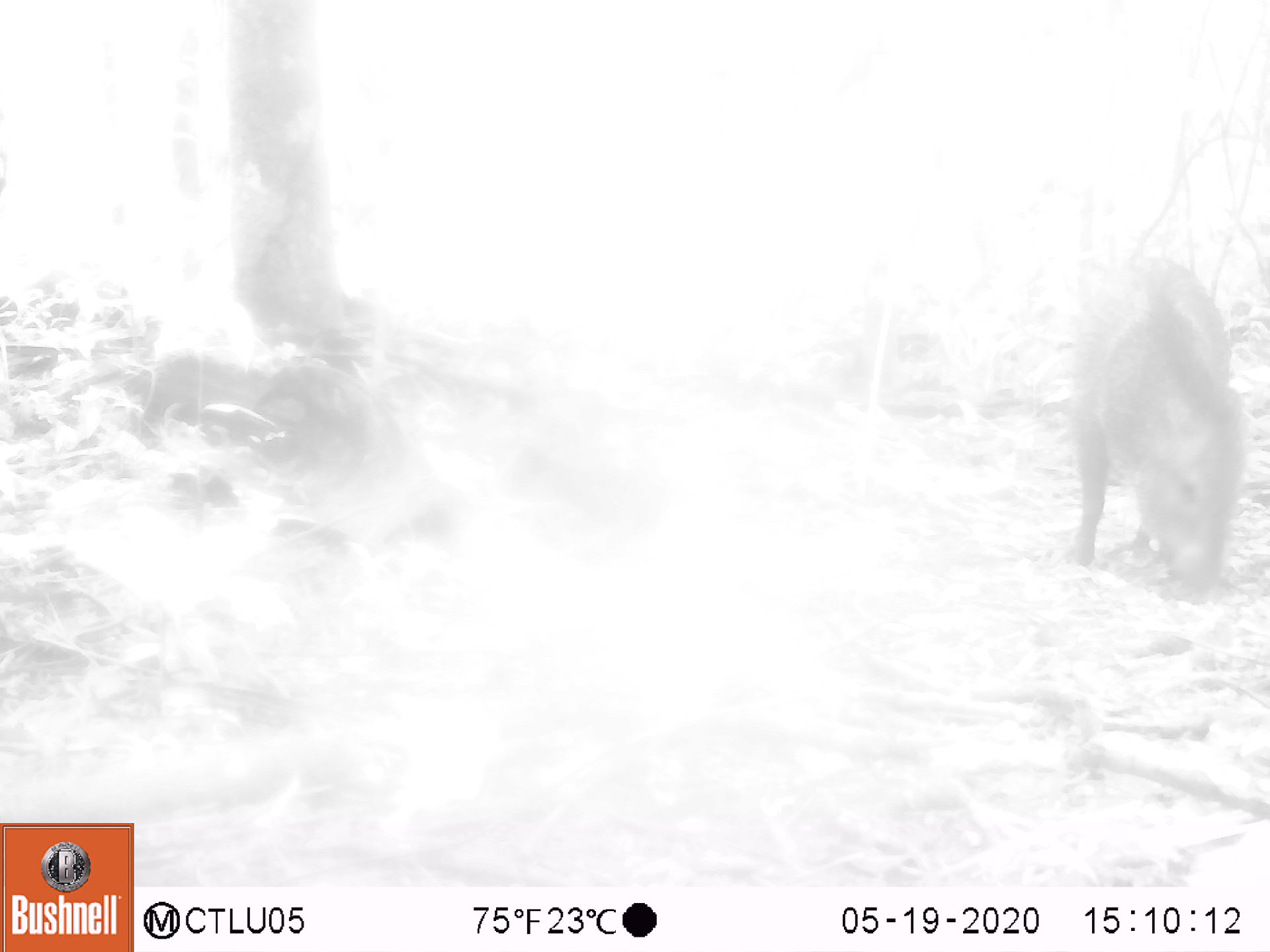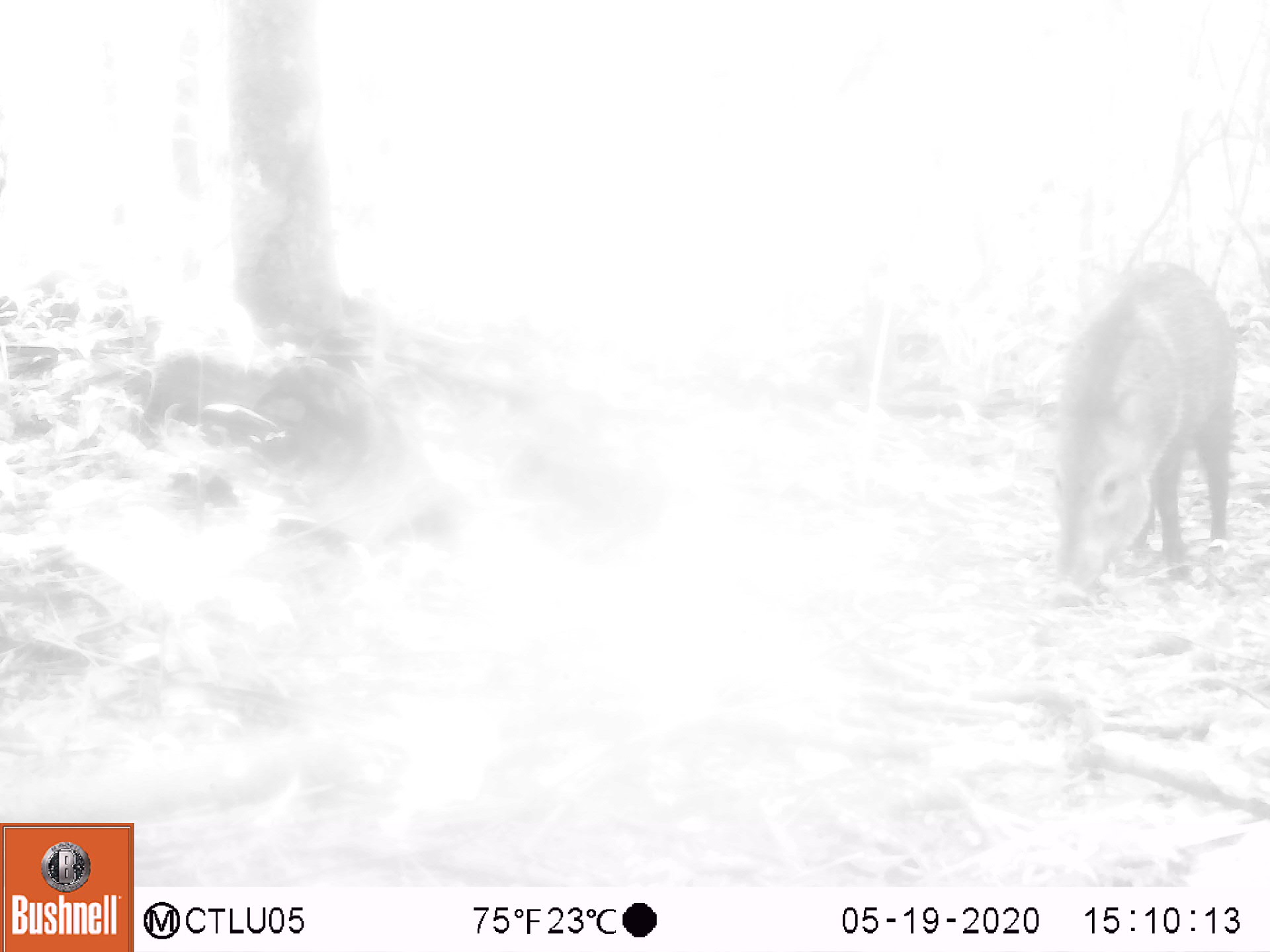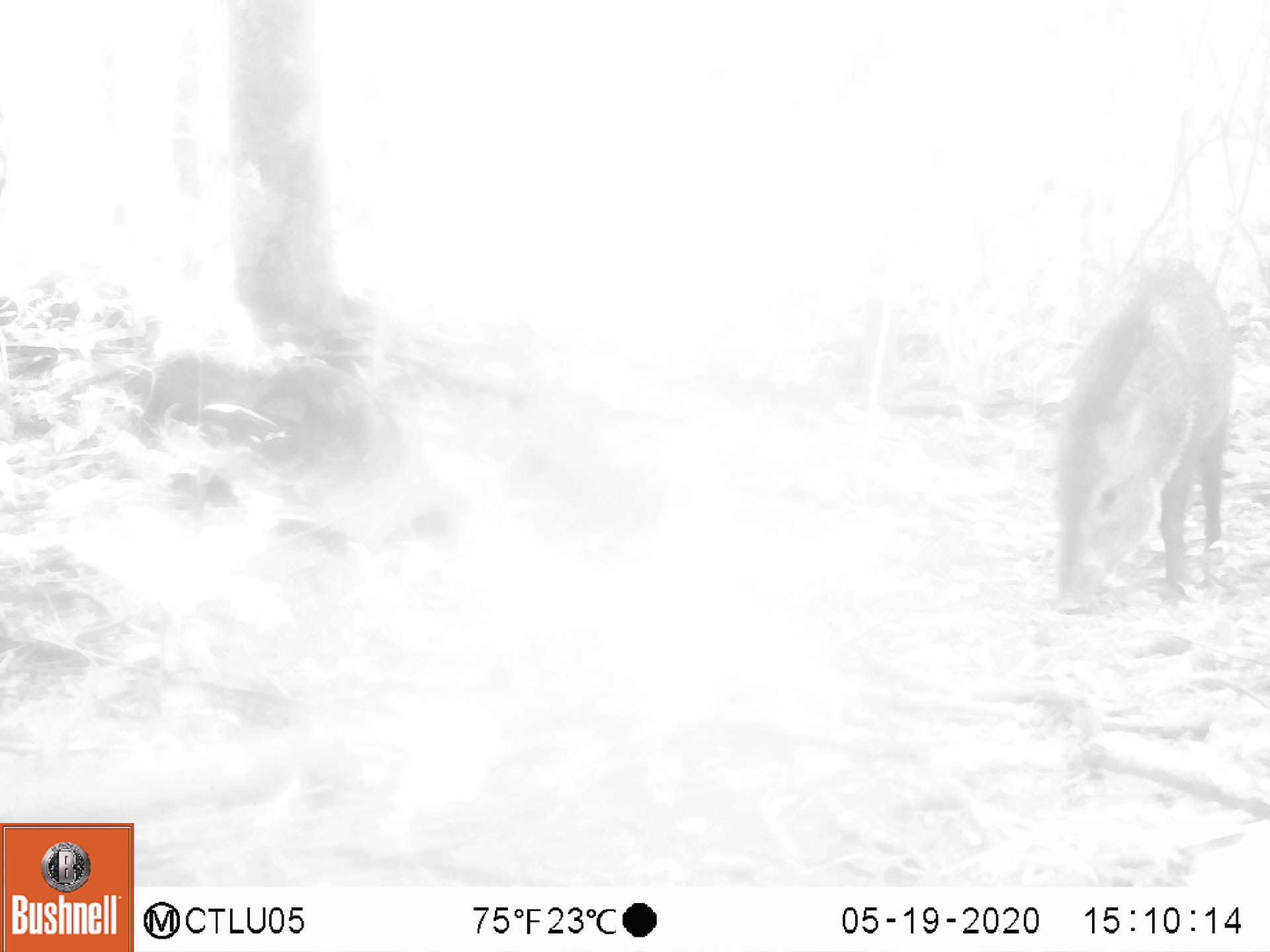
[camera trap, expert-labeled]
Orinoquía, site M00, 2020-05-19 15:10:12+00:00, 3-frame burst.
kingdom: Animalia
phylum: Chordata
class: Mammalia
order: Artiodactyla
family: Tayassuidae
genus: Pecari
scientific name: Pecari tajacu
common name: collared peccary